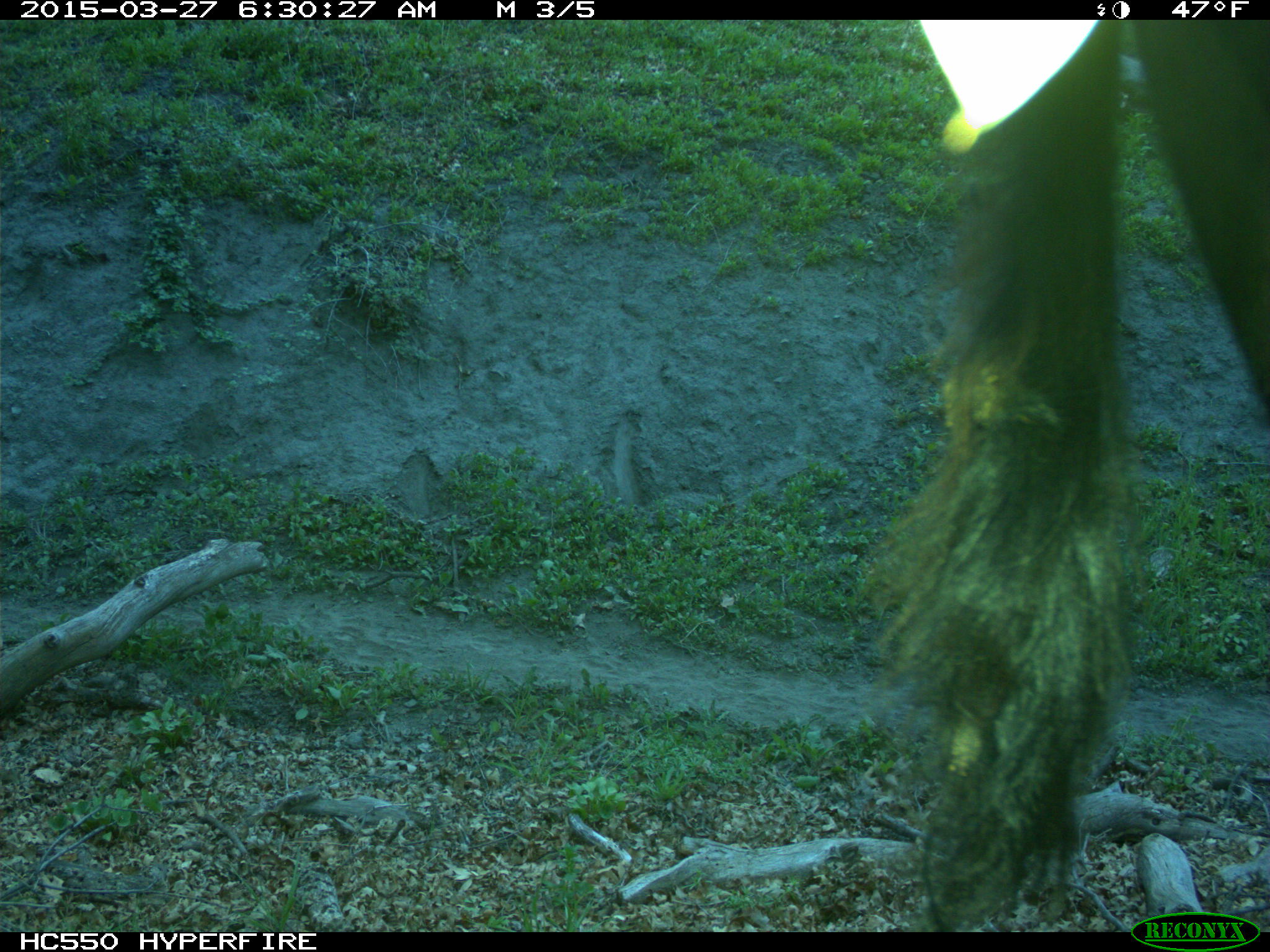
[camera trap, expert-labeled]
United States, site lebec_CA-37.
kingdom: Animalia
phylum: Chordata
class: Mammalia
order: Artiodactyla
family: Bovidae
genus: Bos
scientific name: Bos taurus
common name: domestic cow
Bos taurus (domestic cow).